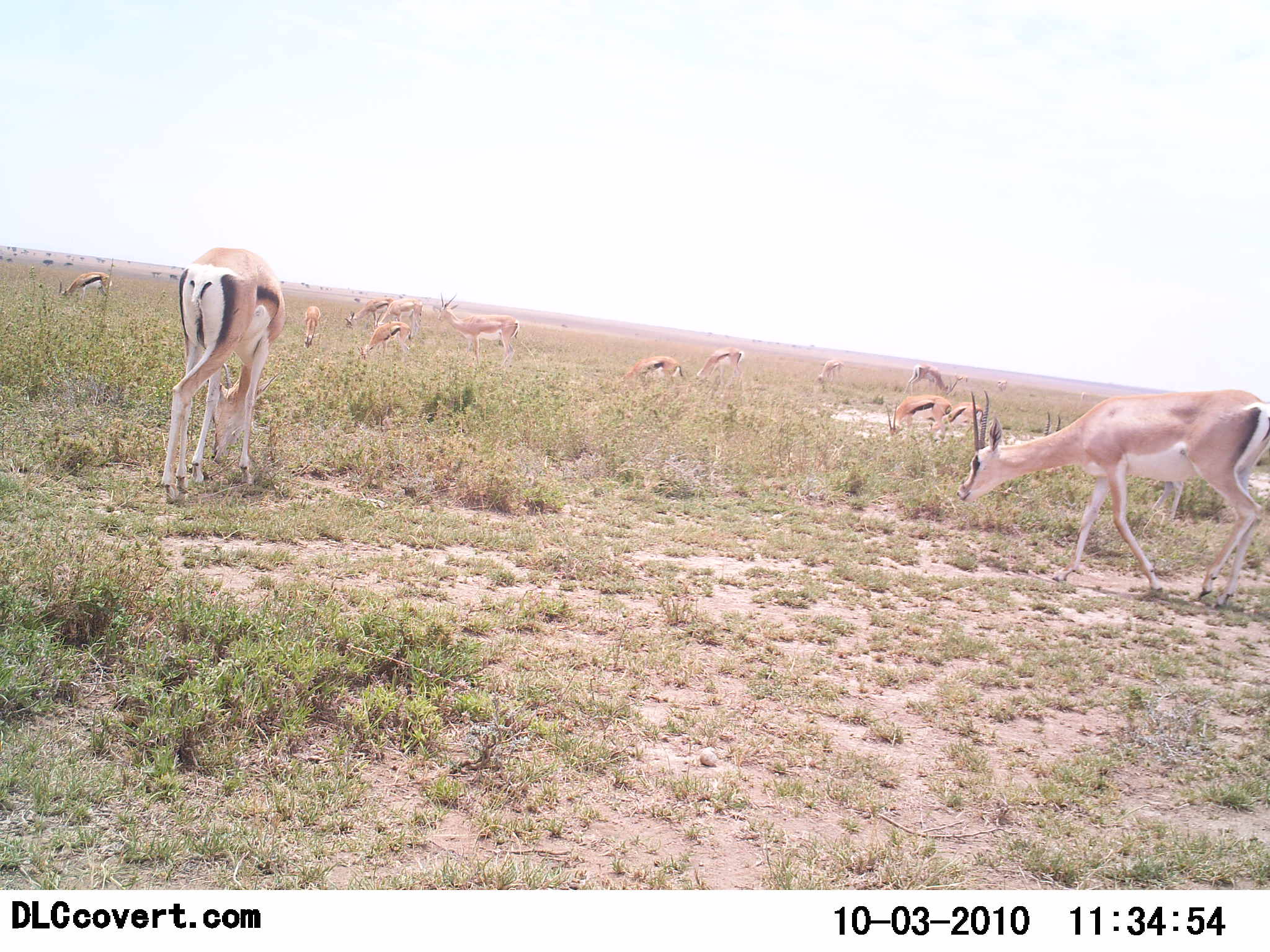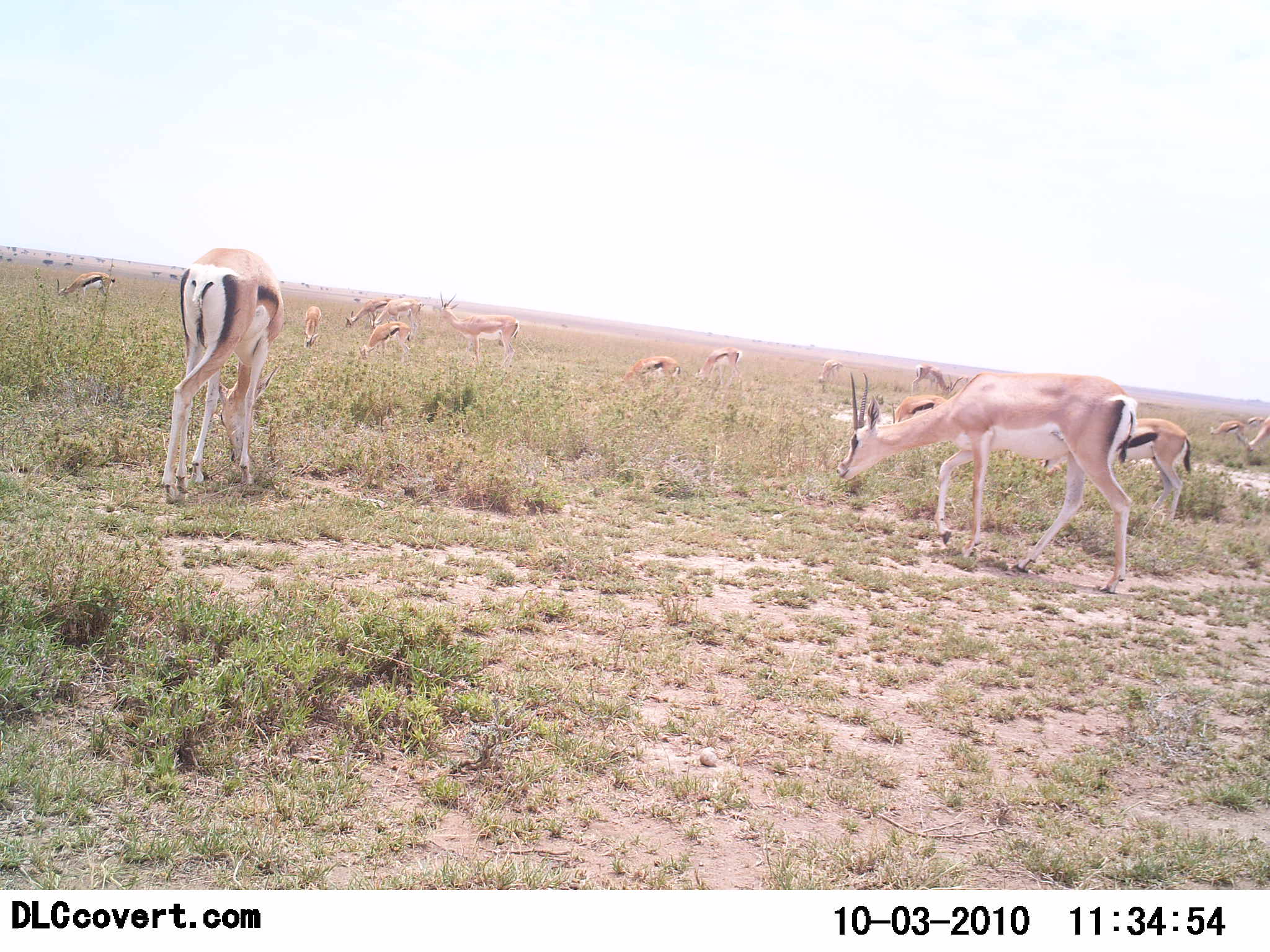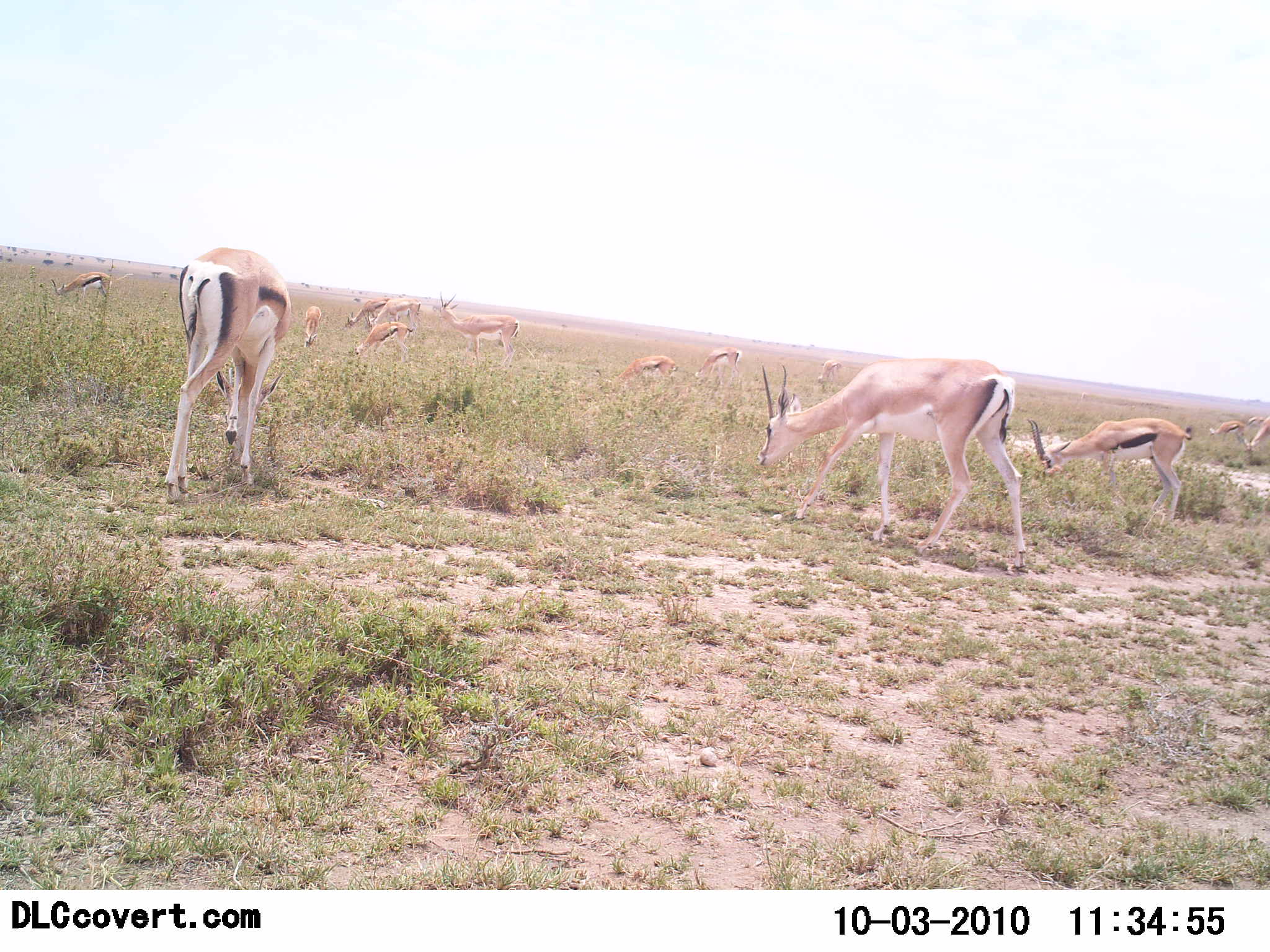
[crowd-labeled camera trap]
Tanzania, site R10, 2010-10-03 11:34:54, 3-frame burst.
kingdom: Animalia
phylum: Chordata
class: Mammalia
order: Artiodactyla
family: Bovidae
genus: Nanger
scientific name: Nanger granti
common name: grant's gazelle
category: gazellegrants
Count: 4.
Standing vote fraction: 29%.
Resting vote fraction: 6%.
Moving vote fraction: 29%.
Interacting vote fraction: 6%.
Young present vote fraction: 0%.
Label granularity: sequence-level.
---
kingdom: Animalia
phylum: Chordata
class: Mammalia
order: Artiodactyla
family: Bovidae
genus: Eudorcas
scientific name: Eudorcas thomsonii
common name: thomson's gazelle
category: gazellethomsons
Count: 11-50.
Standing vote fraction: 25%.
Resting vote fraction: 12%.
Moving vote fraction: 25%.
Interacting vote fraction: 12%.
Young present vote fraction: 0%.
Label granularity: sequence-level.